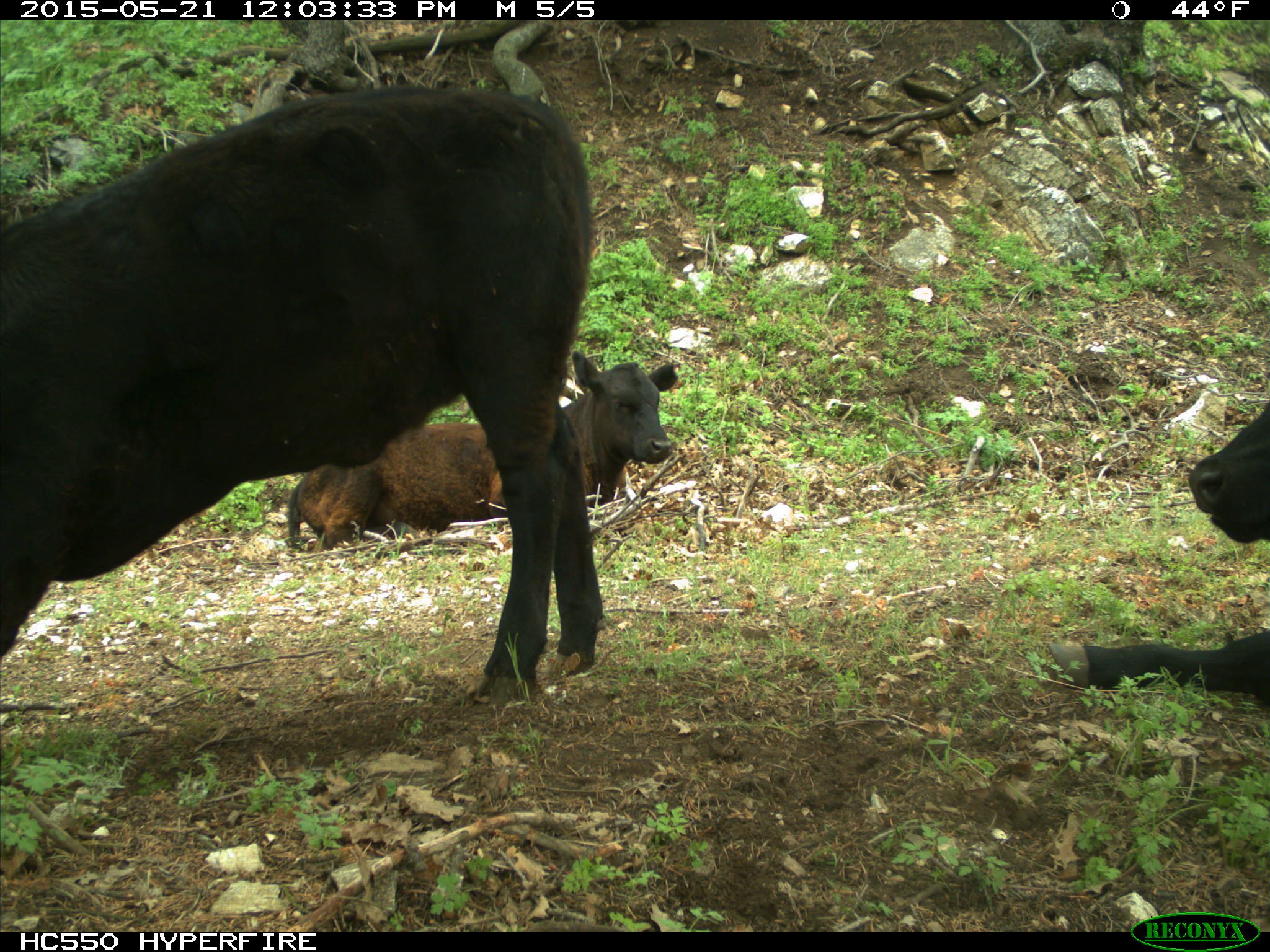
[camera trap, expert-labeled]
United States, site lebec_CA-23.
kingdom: Animalia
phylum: Chordata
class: Mammalia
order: Artiodactyla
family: Bovidae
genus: Bos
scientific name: Bos taurus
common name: domestic cow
Bos taurus (domestic cow).